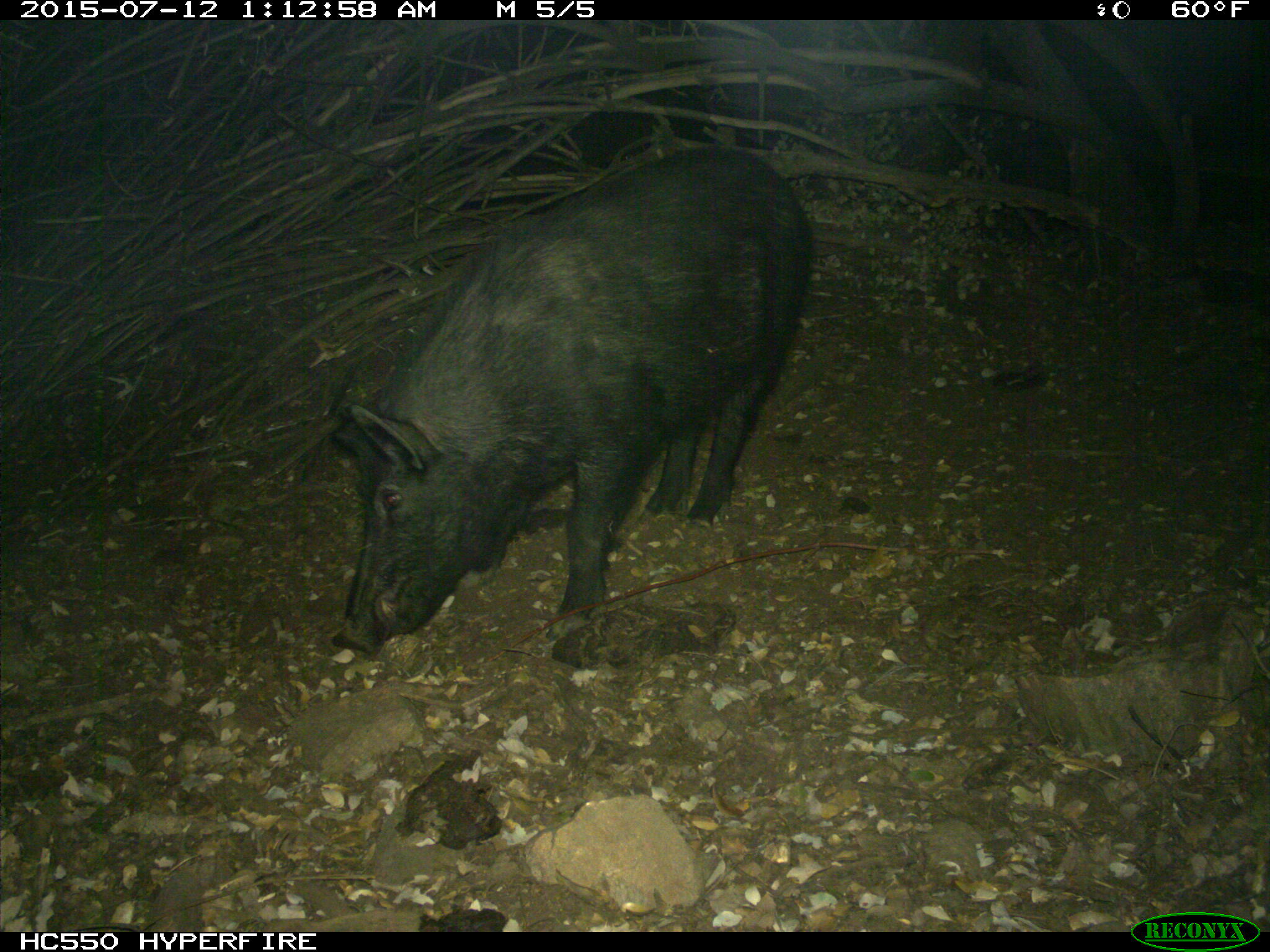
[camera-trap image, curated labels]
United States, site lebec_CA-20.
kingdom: Animalia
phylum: Chordata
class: Mammalia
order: Artiodactyla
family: Suidae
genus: Sus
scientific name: Sus scrofa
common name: wild boar